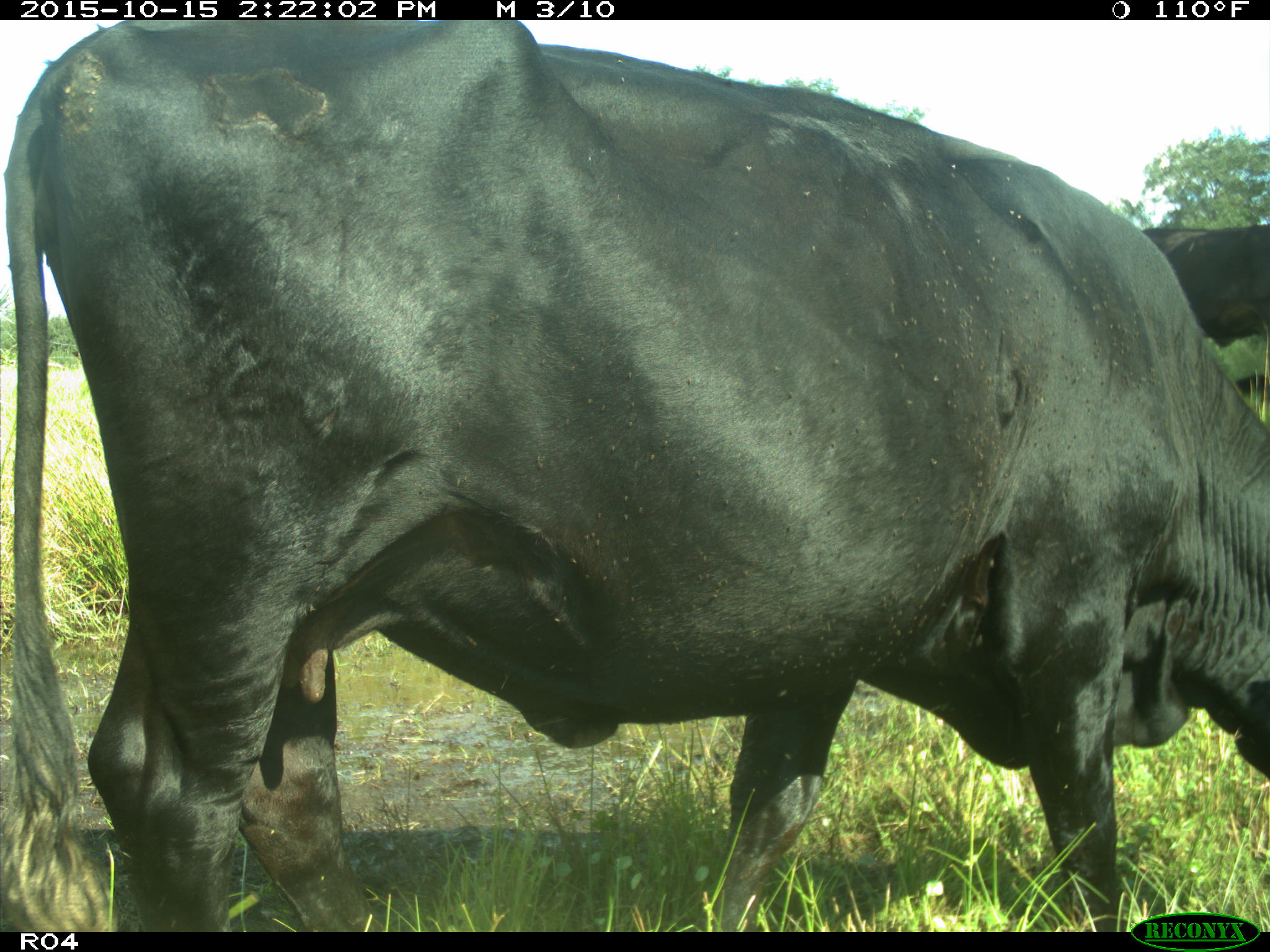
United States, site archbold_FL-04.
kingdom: Animalia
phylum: Chordata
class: Mammalia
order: Artiodactyla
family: Bovidae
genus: Bos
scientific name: Bos taurus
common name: domestic cow